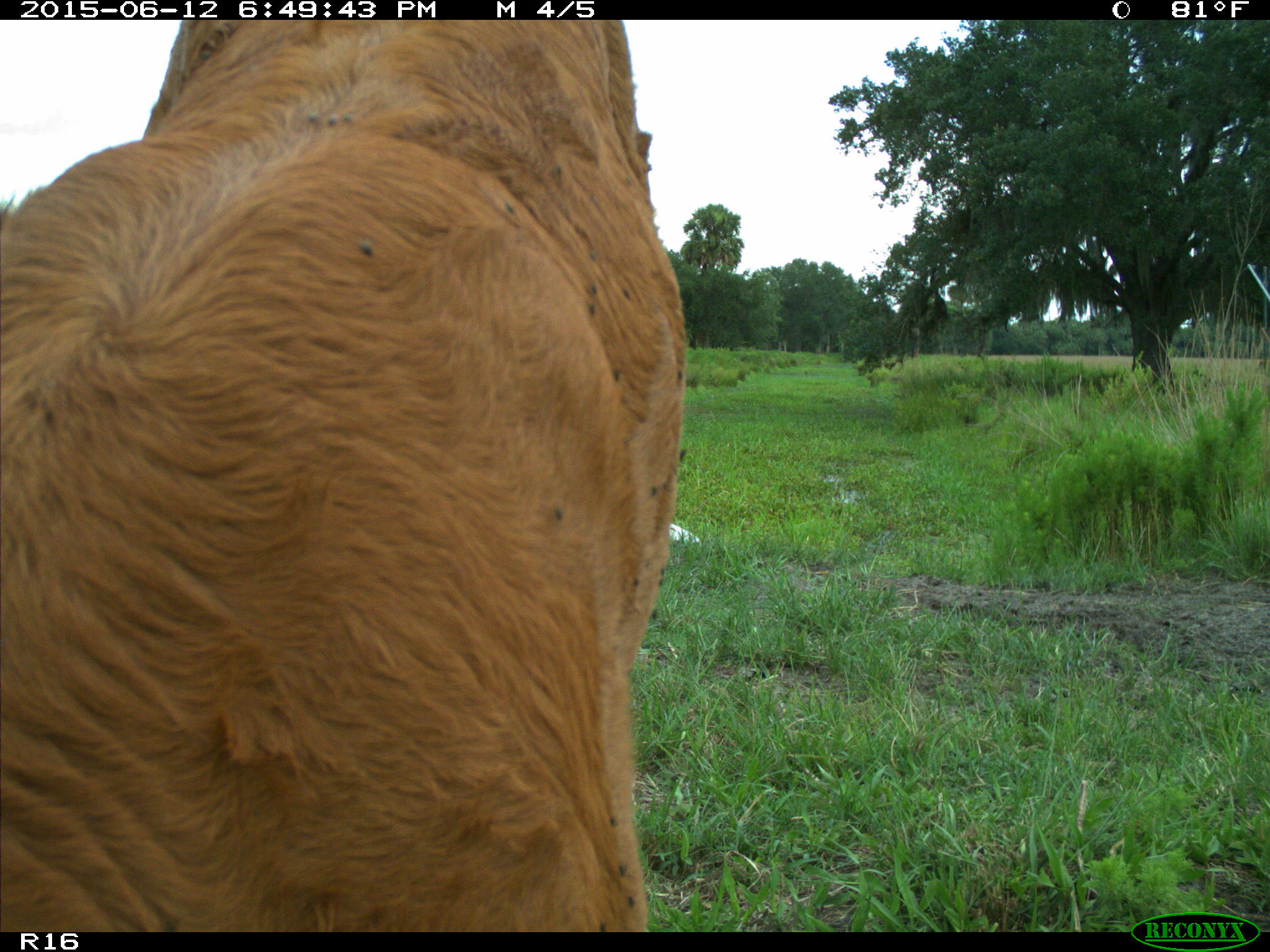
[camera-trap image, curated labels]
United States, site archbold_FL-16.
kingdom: Animalia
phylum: Chordata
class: Mammalia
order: Artiodactyla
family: Bovidae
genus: Bos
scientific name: Bos taurus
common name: domestic cow